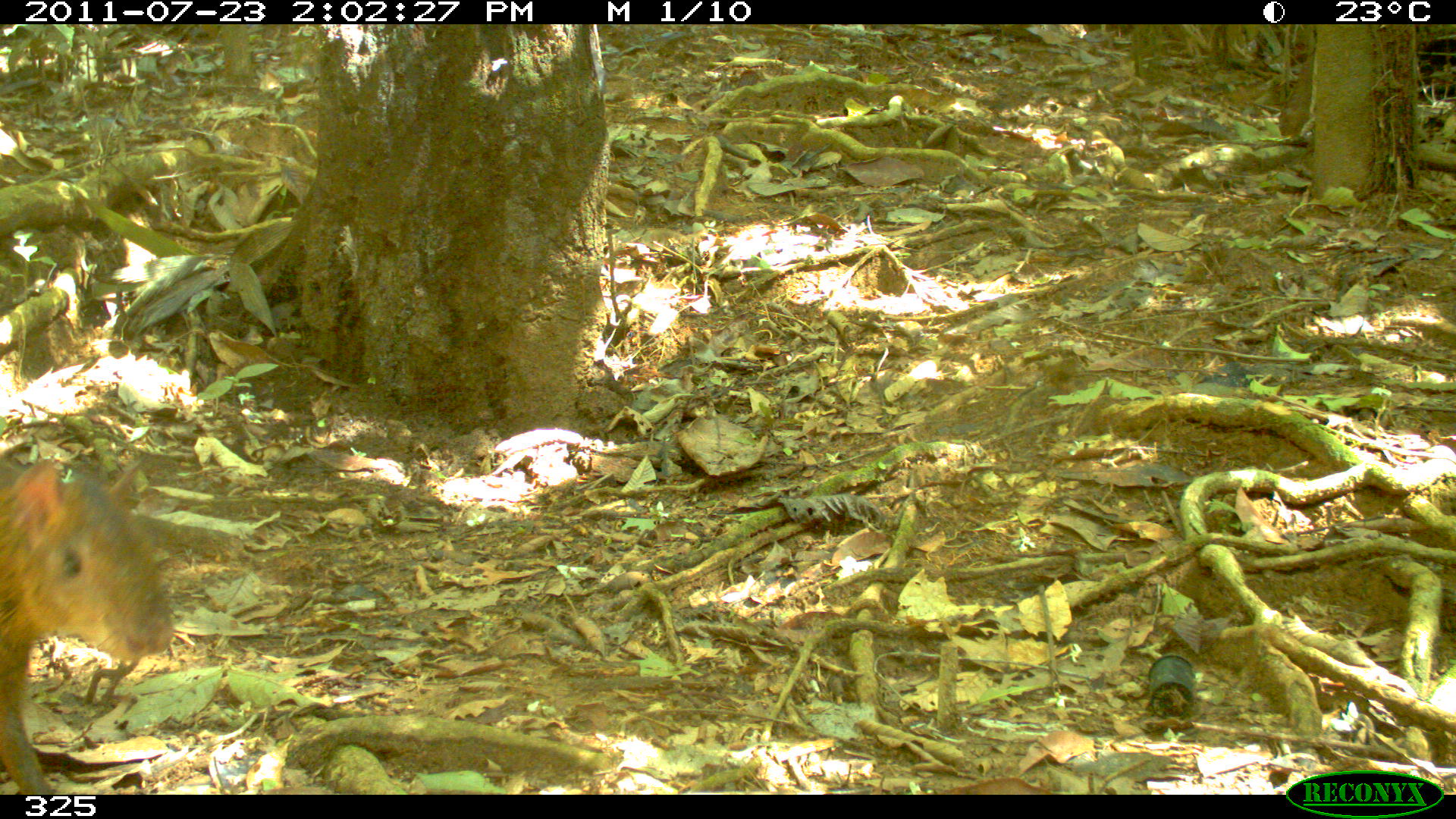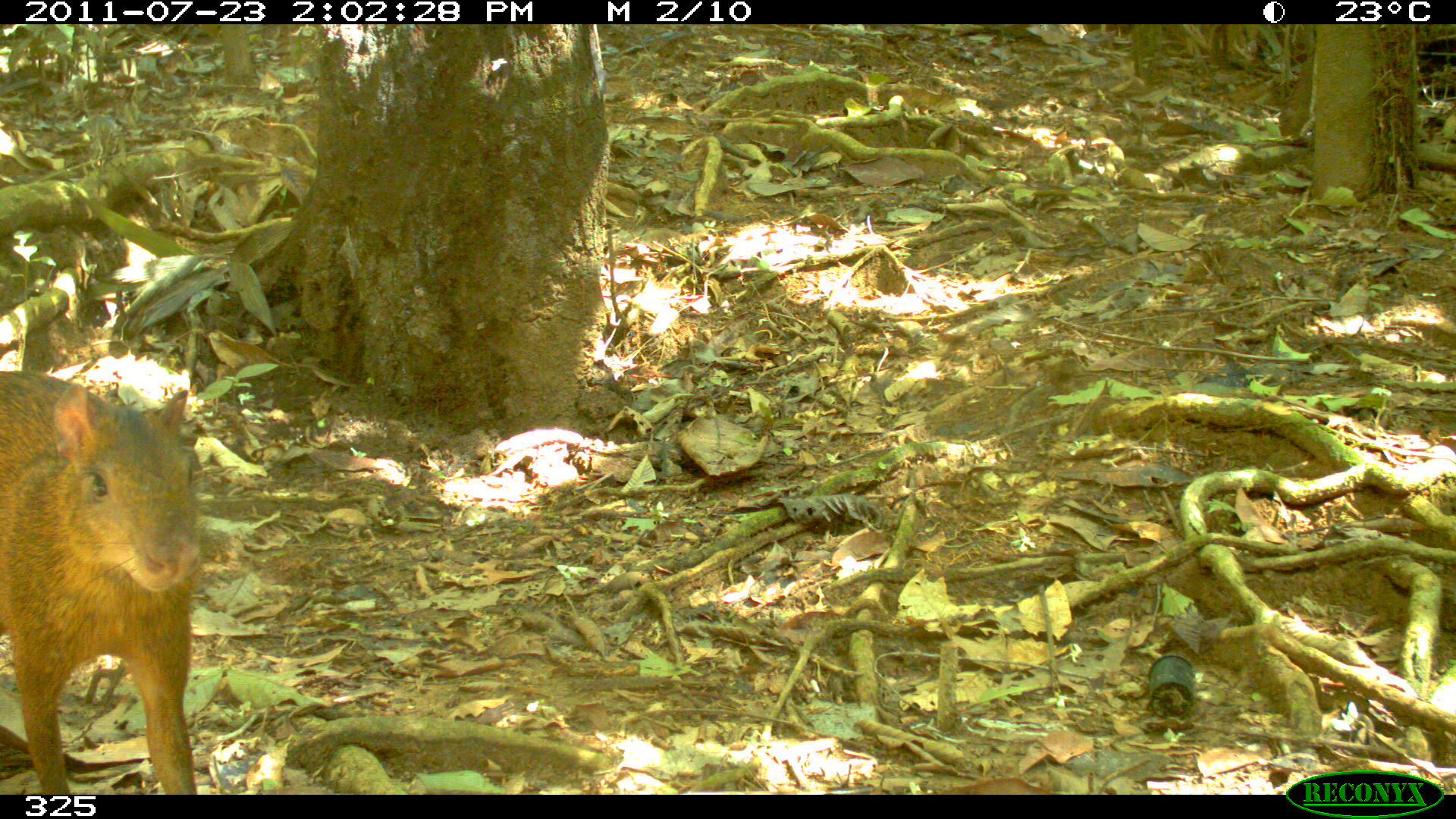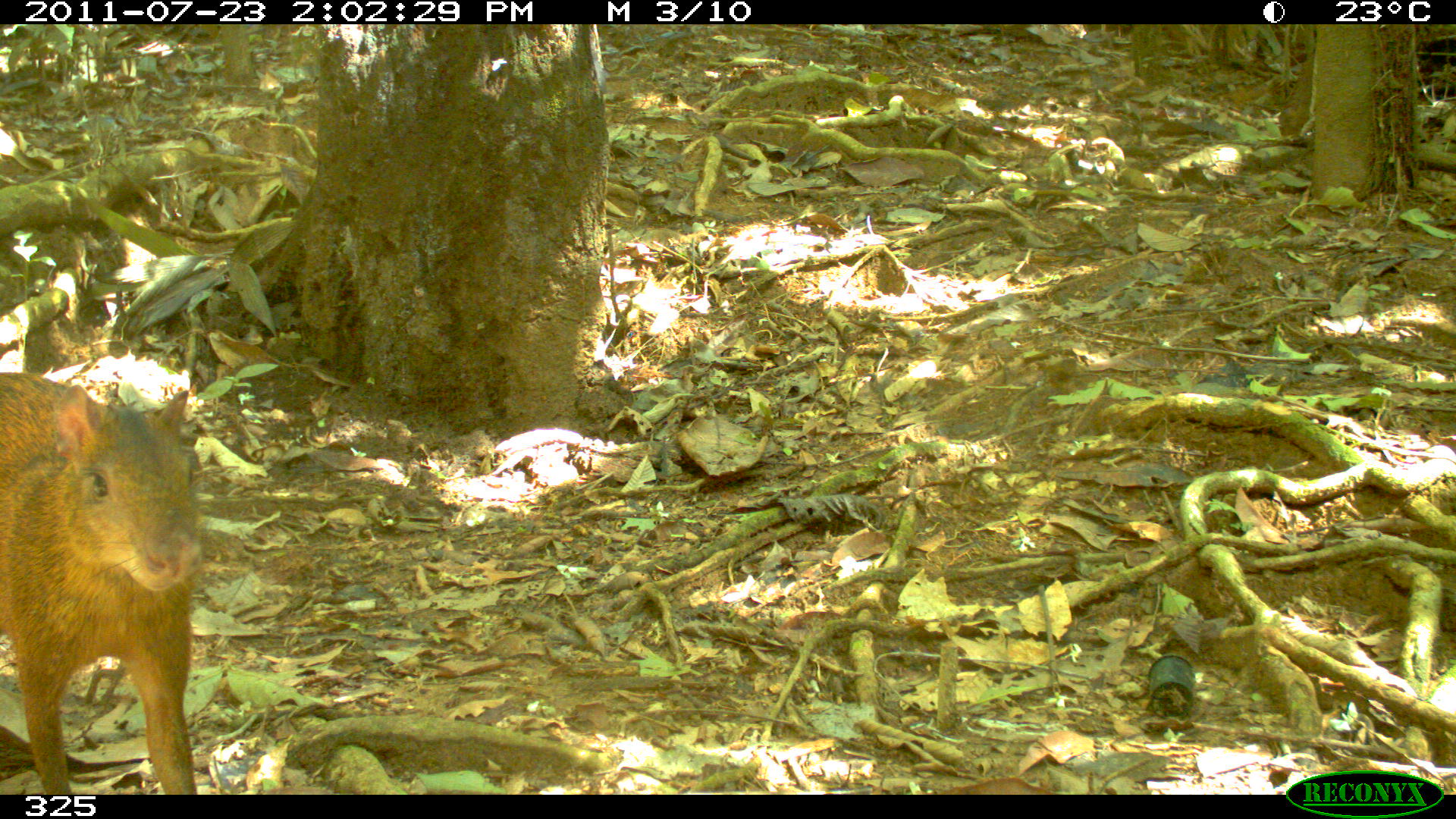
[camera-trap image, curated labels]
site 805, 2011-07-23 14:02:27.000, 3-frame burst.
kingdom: Animalia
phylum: Chordata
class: Mammalia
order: Rodentia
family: Dasyproctidae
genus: Dasyprocta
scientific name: Dasyprocta punctata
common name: central american agouti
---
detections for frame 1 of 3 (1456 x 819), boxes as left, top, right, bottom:
dasyprocta punctata: 1, 458, 175, 789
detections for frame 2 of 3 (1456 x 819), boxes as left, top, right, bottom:
dasyprocta punctata: 0, 368, 203, 794